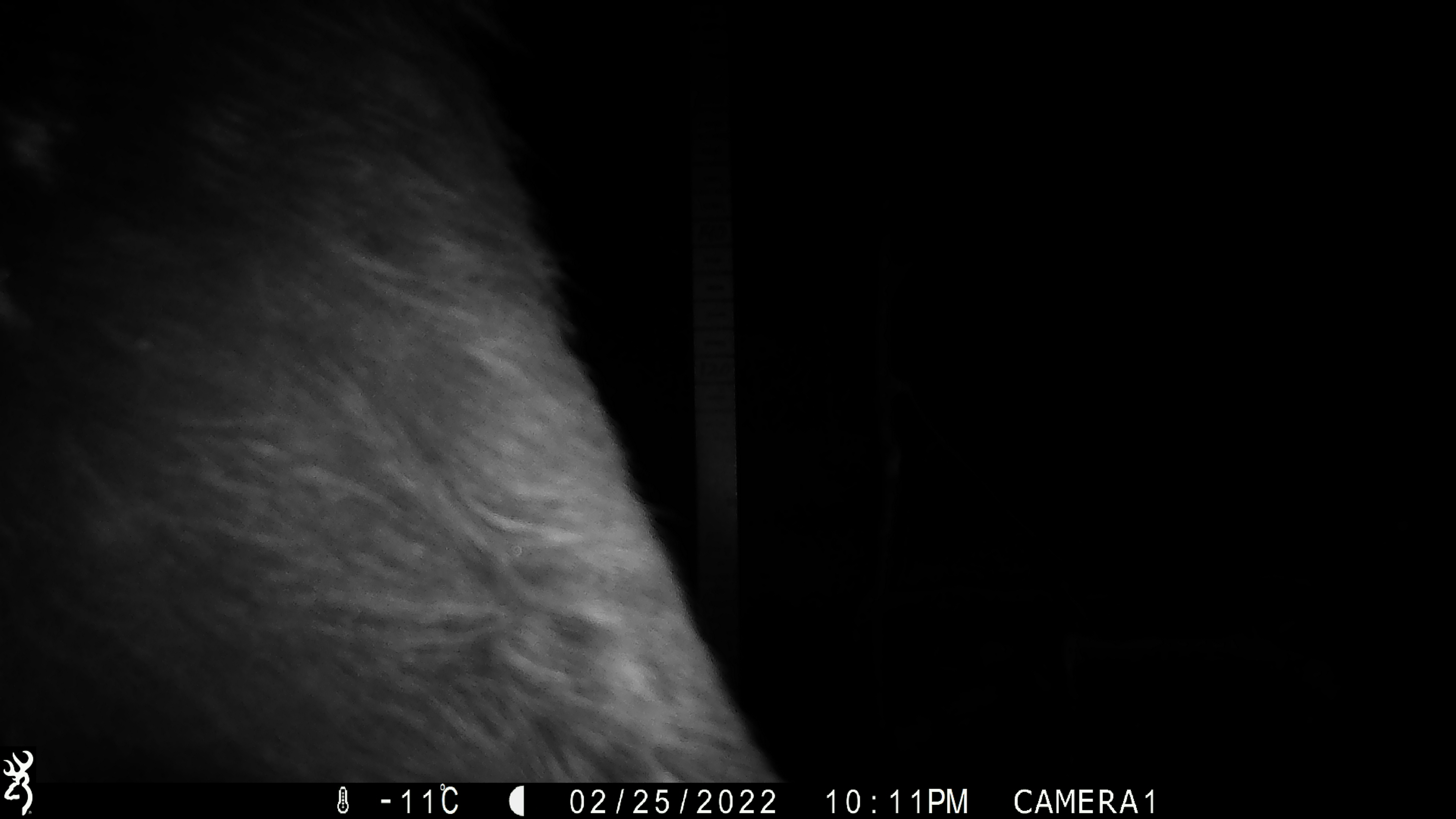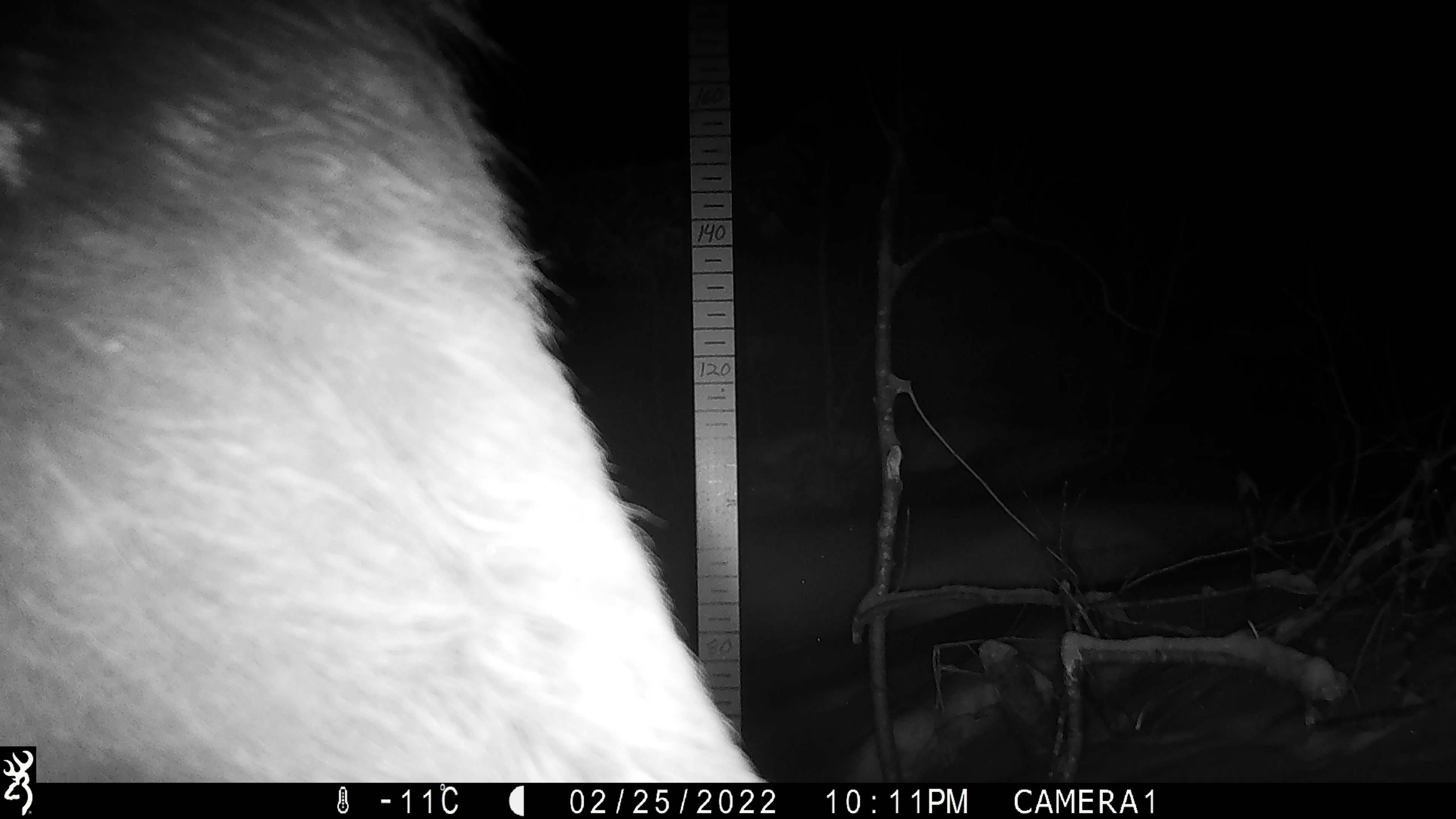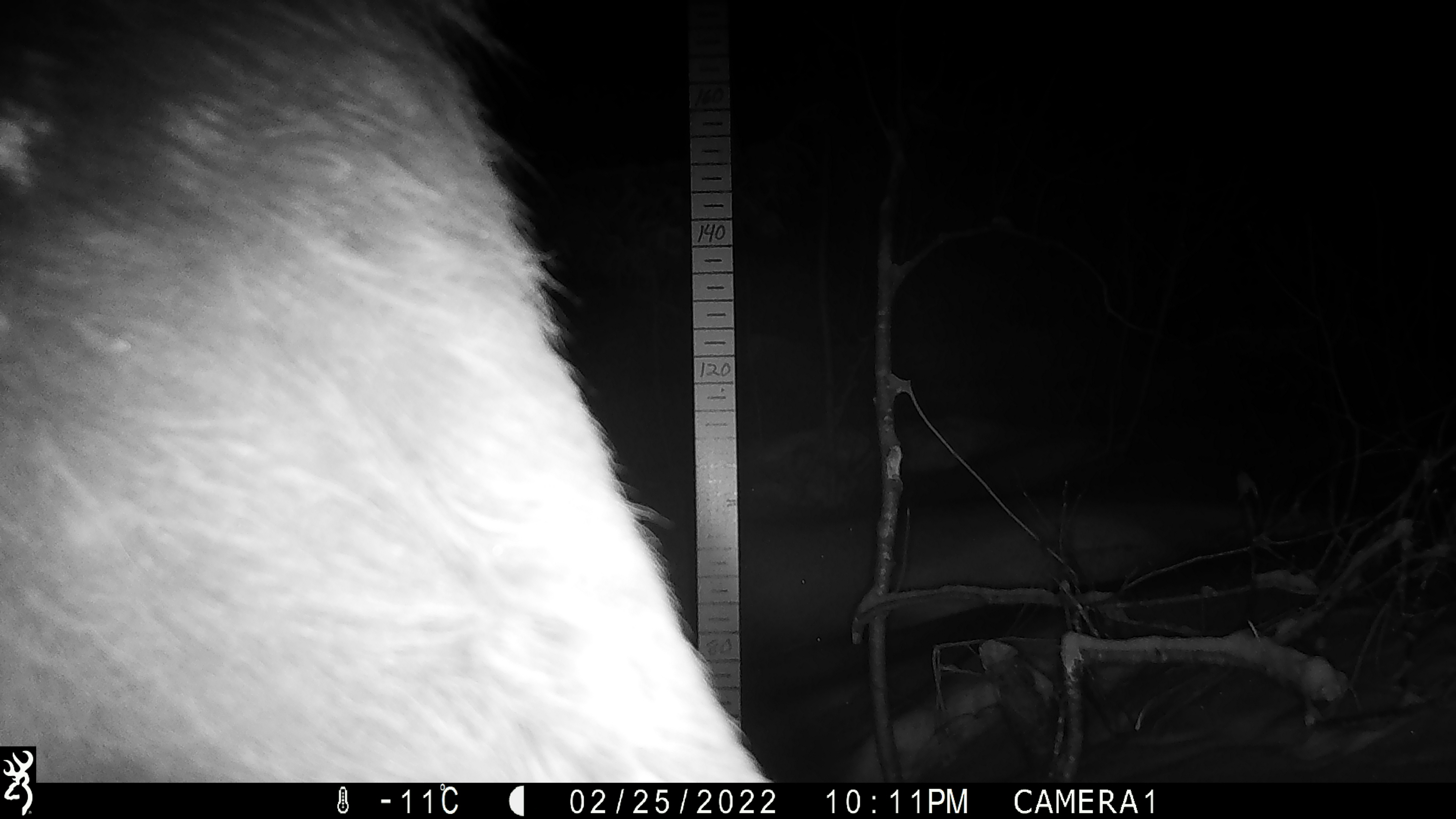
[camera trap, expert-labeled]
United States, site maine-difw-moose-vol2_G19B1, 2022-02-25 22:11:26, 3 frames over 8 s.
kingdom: Animalia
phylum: Chordata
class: Mammalia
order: Artiodactyla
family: Cervidae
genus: Alces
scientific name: Alces alces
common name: moose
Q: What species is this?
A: Moose (Alces alces).